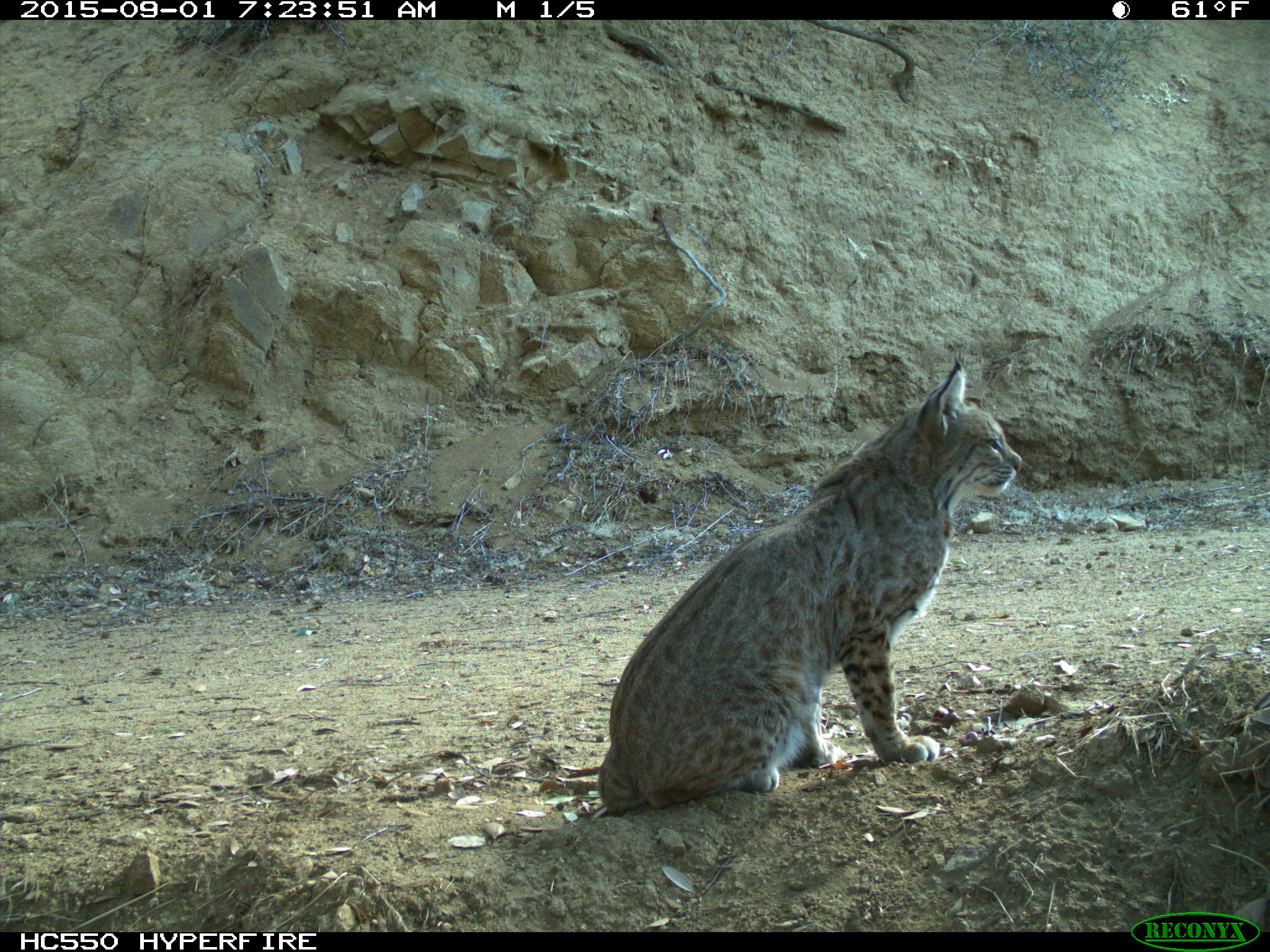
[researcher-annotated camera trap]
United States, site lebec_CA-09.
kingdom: Animalia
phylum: Chordata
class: Mammalia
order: Carnivora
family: Felidae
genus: Lynx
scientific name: Lynx rufus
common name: bobcat